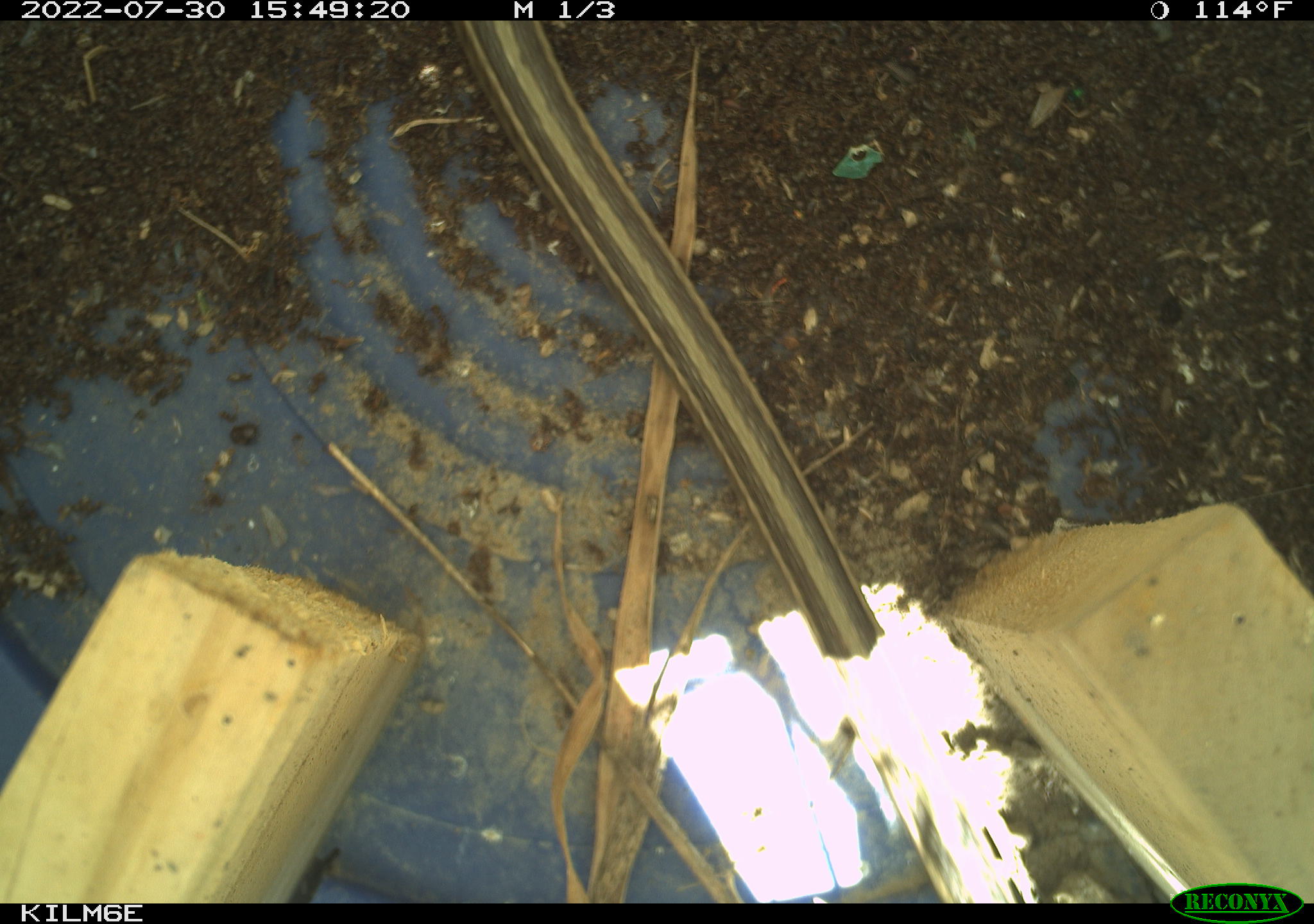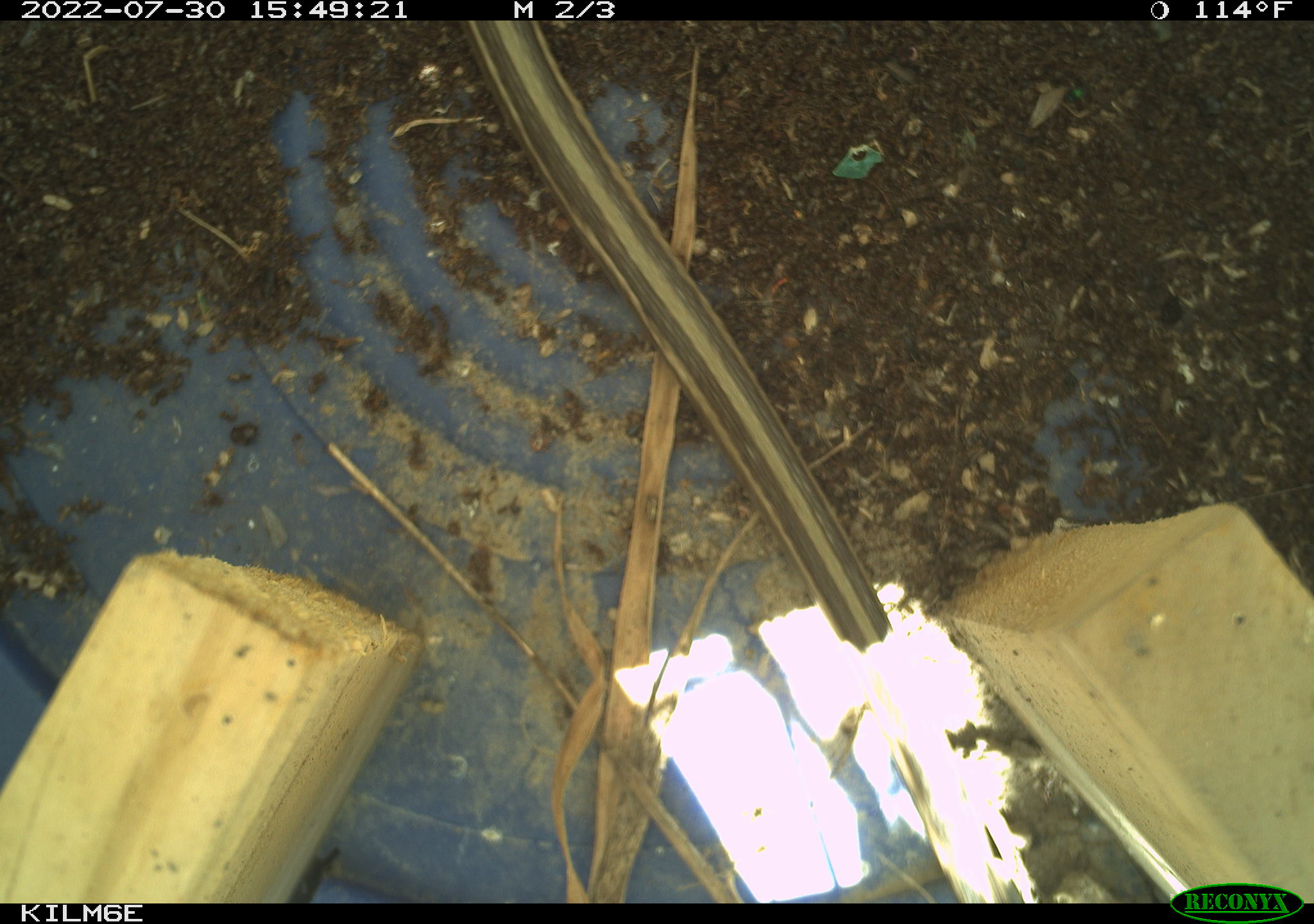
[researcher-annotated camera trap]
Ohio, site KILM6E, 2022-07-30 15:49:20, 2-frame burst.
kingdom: Animalia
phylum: Chordata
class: Reptilia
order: Squamata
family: Colubridae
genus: Thamnophis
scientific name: Thamnophis sirtalis sirtalis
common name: eastern gartersnake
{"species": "eastern gartersnake (Thamnophis sirtalis sirtalis)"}